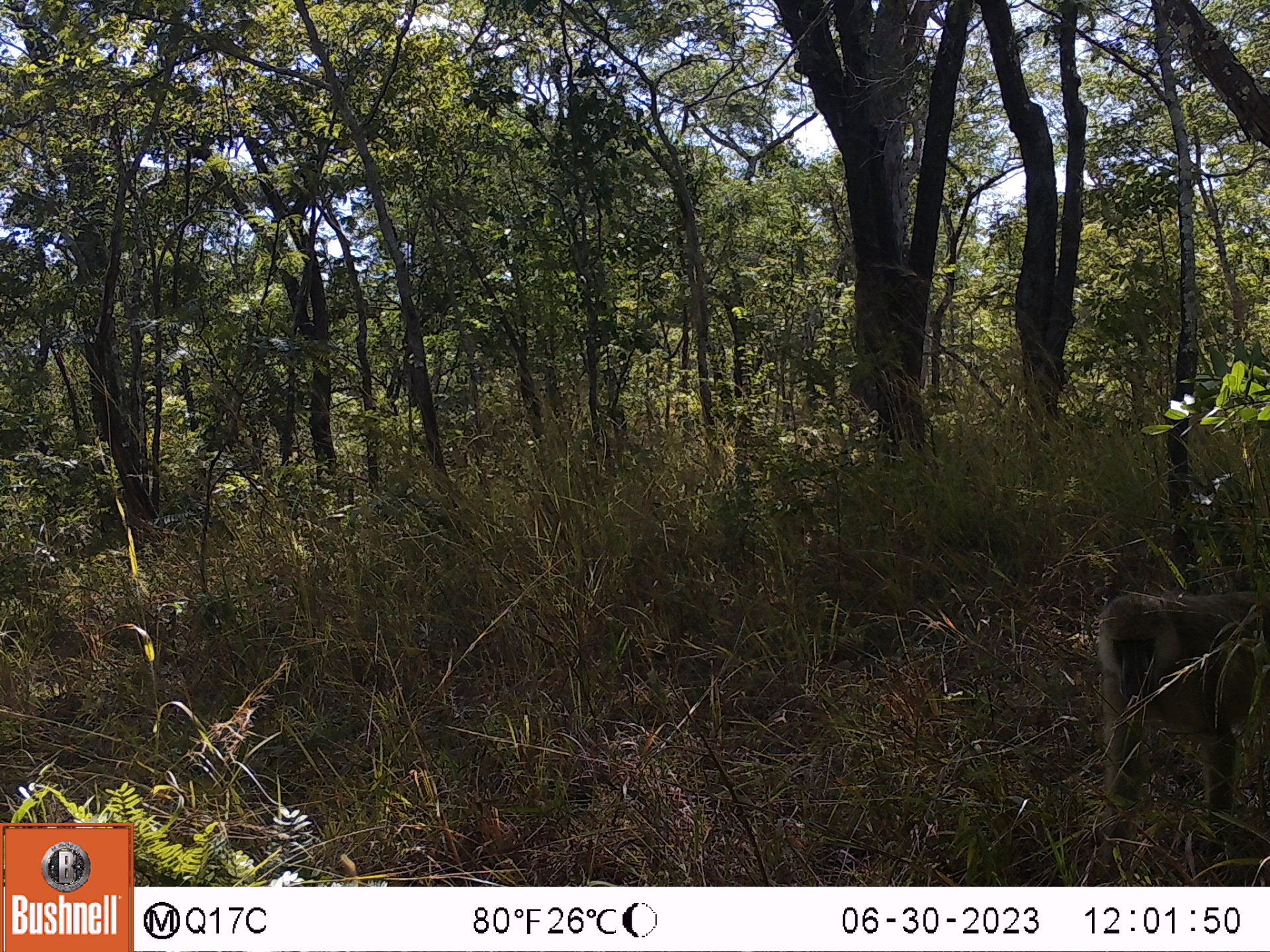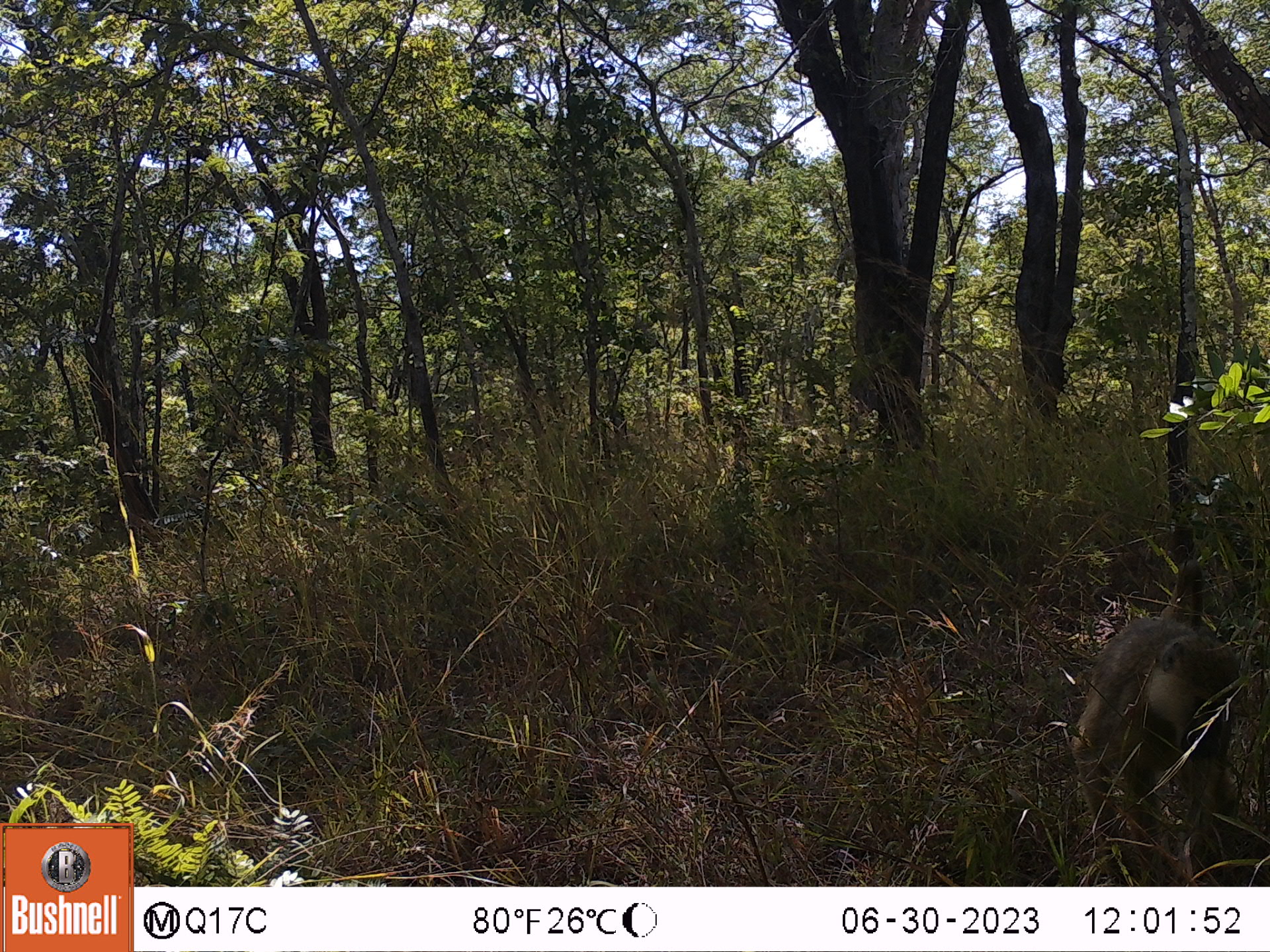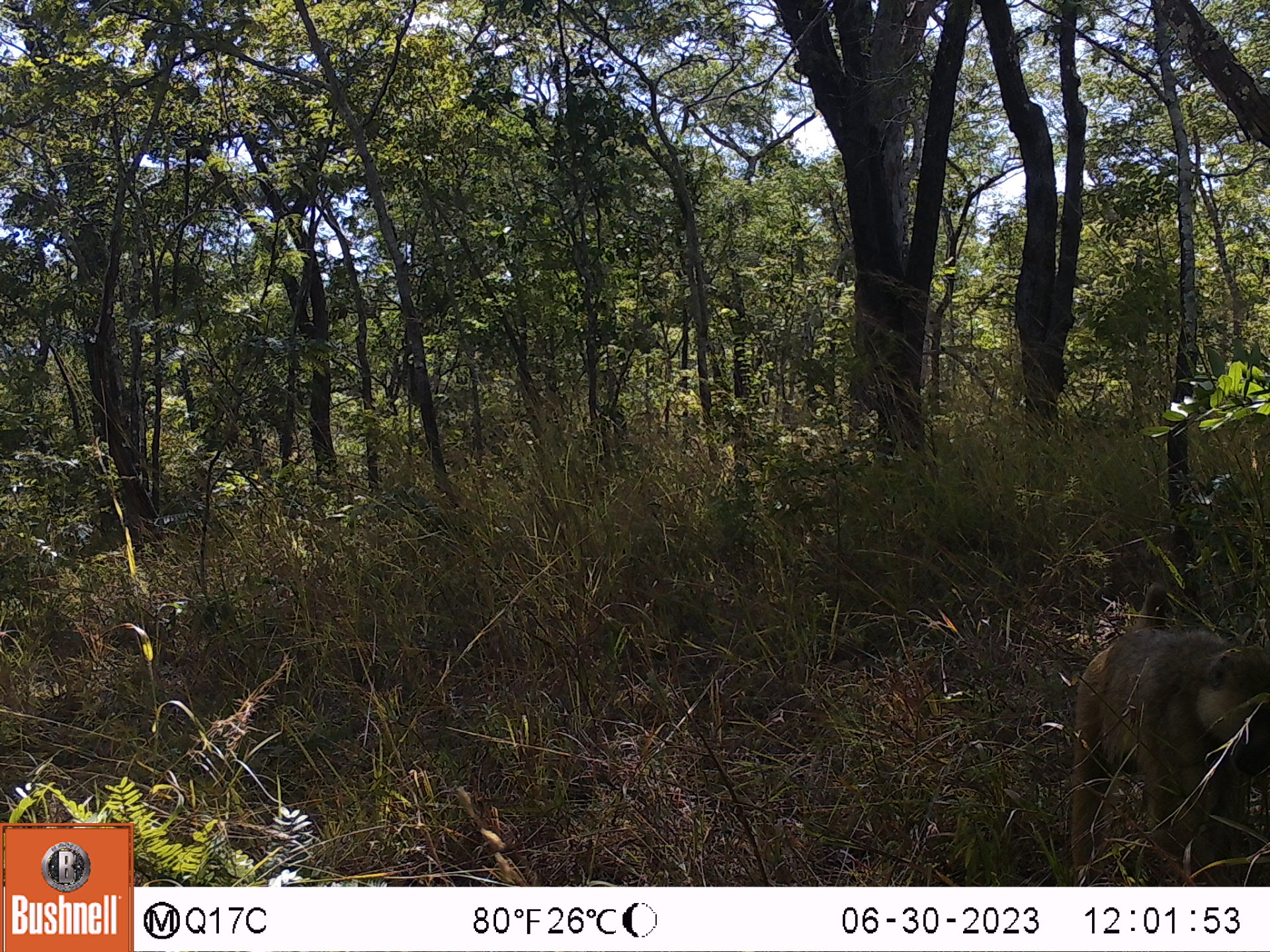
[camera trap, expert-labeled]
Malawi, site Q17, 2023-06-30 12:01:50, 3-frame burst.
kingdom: Animalia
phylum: Chordata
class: Mammalia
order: Primates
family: Cercopithecidae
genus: Papio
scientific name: Papio cynocephalus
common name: yellow baboon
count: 1